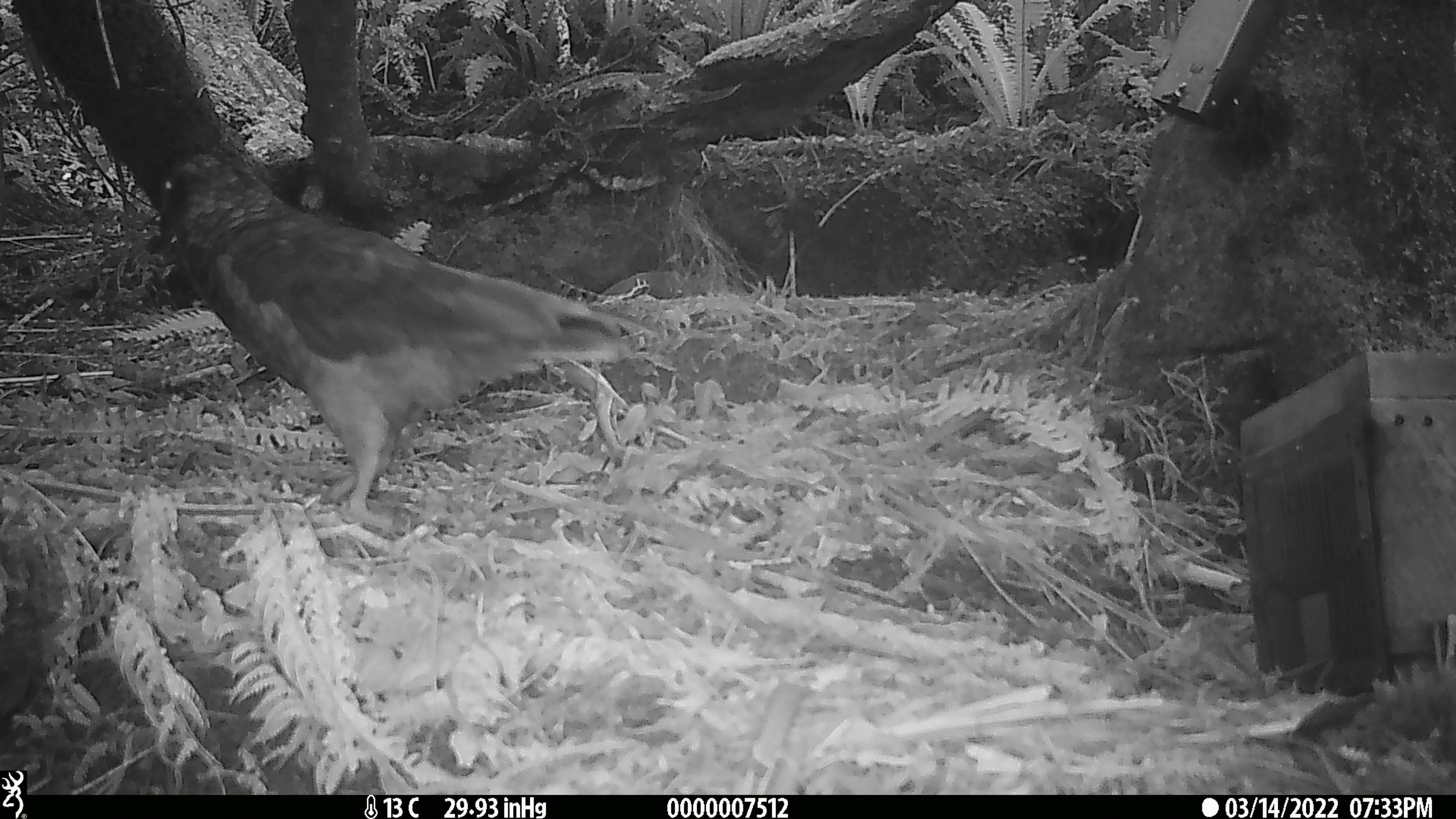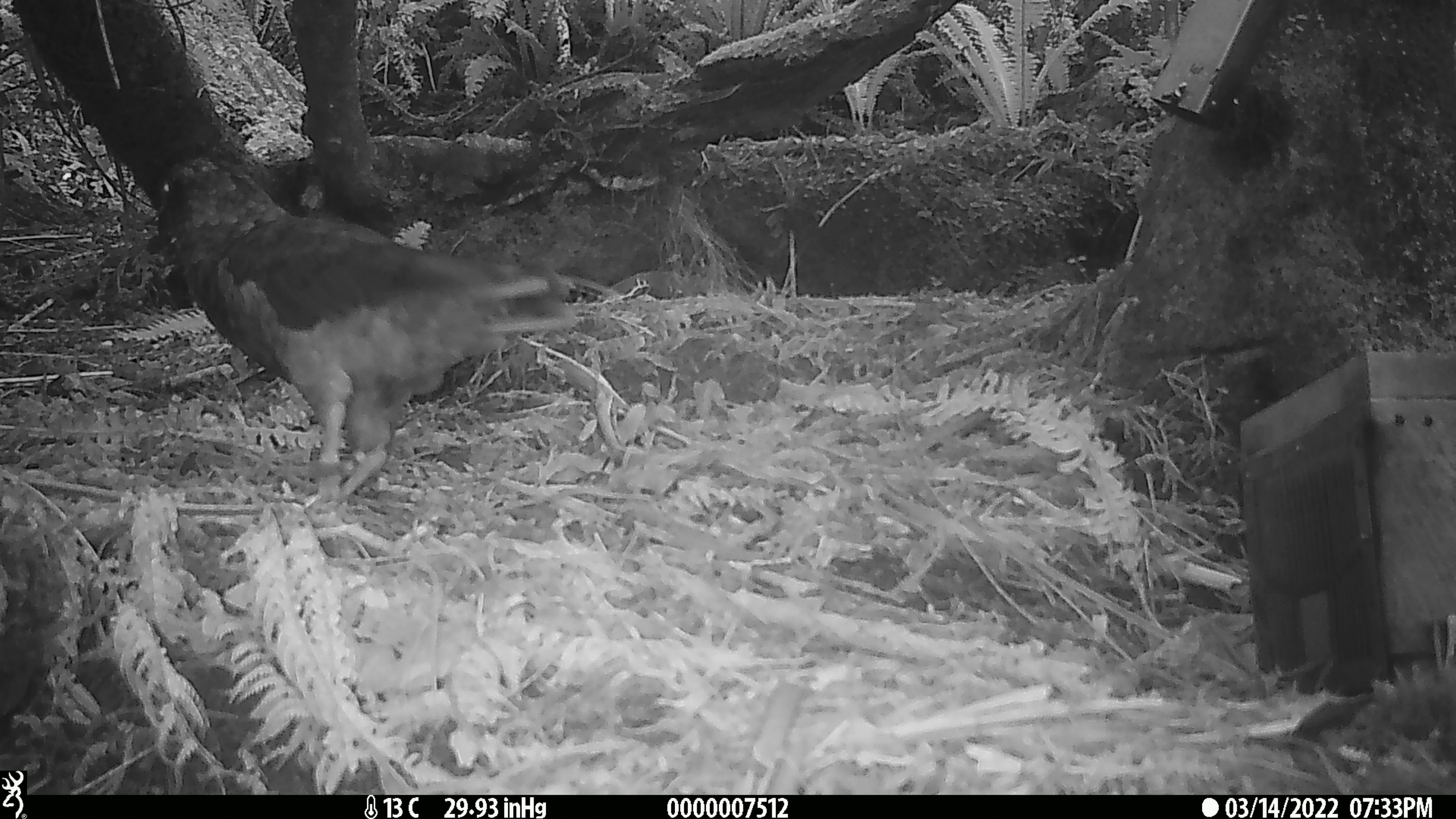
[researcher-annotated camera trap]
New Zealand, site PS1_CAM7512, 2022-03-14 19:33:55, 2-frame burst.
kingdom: Animalia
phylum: Chordata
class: Aves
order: Psittaciformes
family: Strigopidae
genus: Nestor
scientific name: Nestor notabilis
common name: kea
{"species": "kea (Nestor notabilis)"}